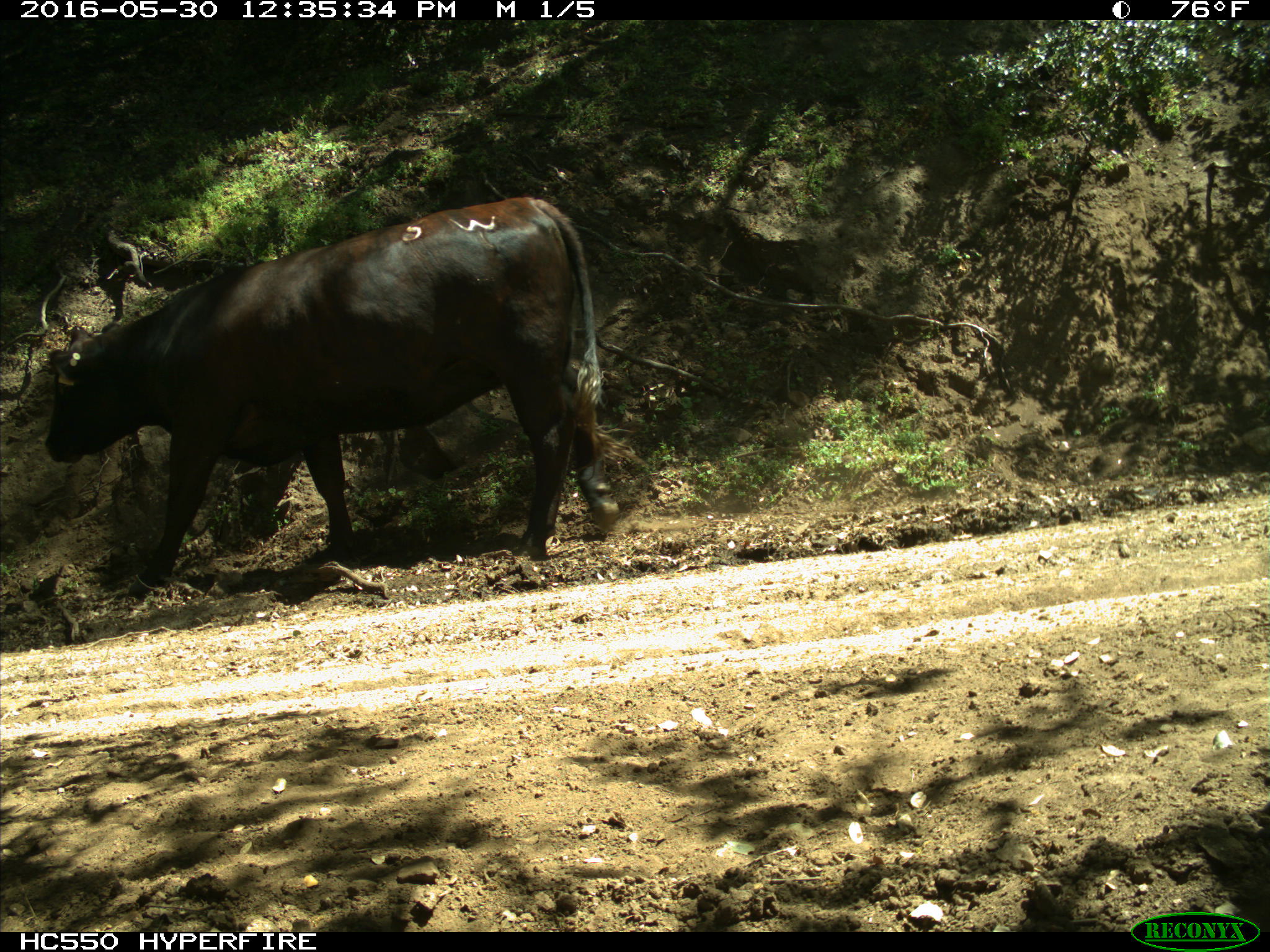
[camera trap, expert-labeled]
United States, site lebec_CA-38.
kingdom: Animalia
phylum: Chordata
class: Mammalia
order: Artiodactyla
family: Bovidae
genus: Bos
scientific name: Bos taurus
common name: domestic cow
Bos taurus (domestic cow).